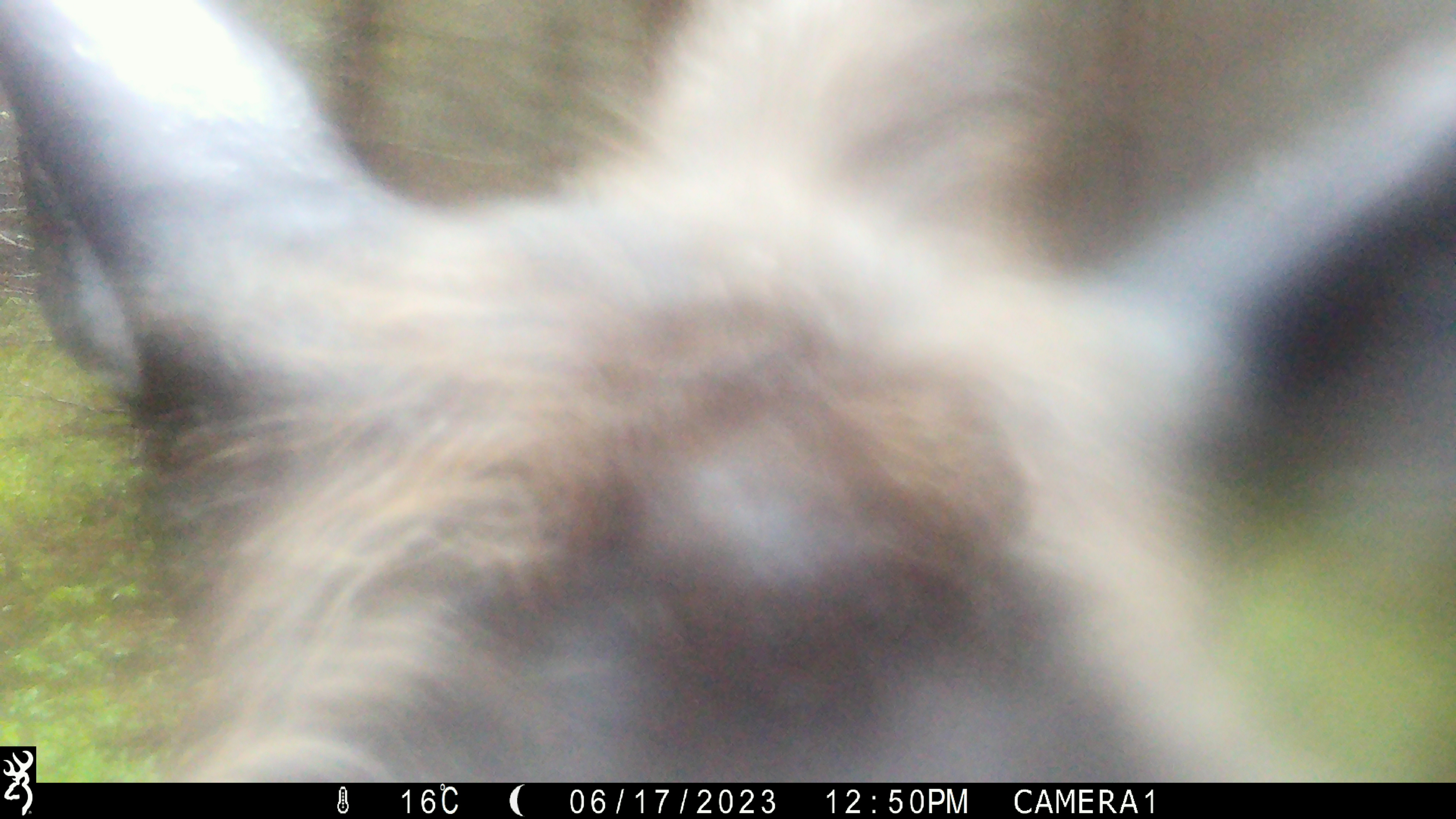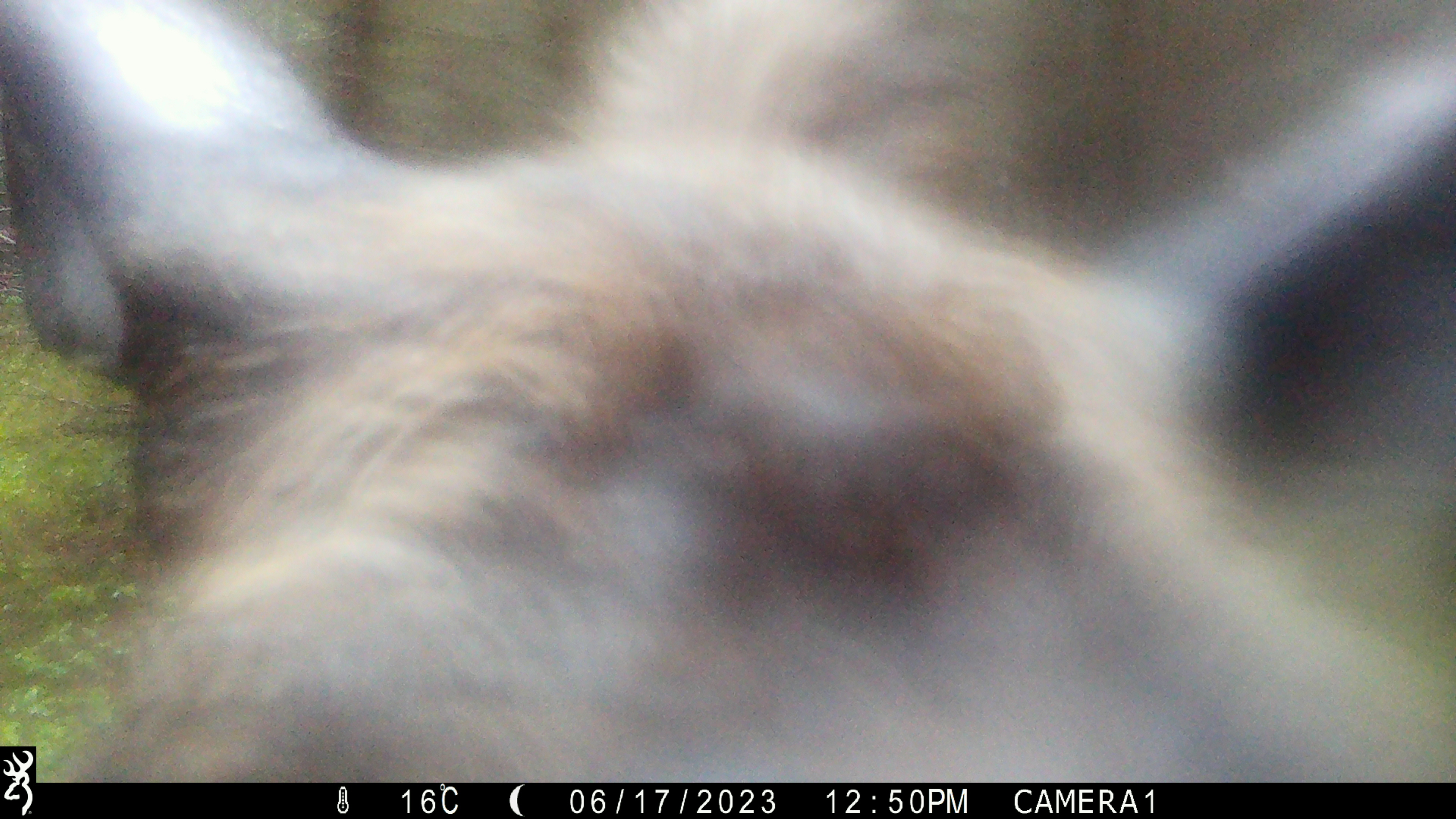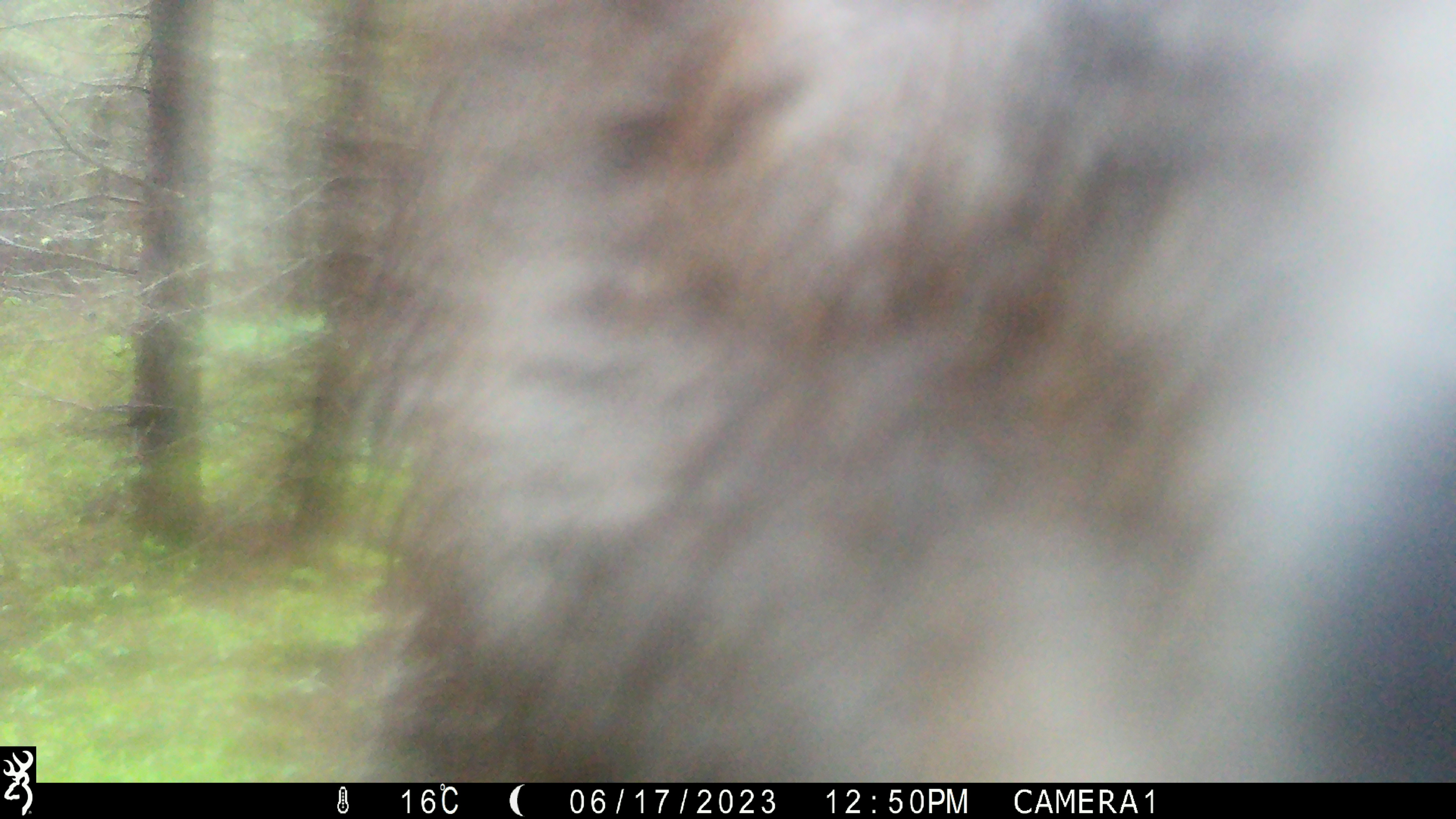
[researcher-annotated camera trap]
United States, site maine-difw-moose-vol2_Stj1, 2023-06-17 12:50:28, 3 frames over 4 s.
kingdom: Animalia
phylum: Chordata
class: Mammalia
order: Artiodactyla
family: Cervidae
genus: Alces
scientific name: Alces alces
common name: moose